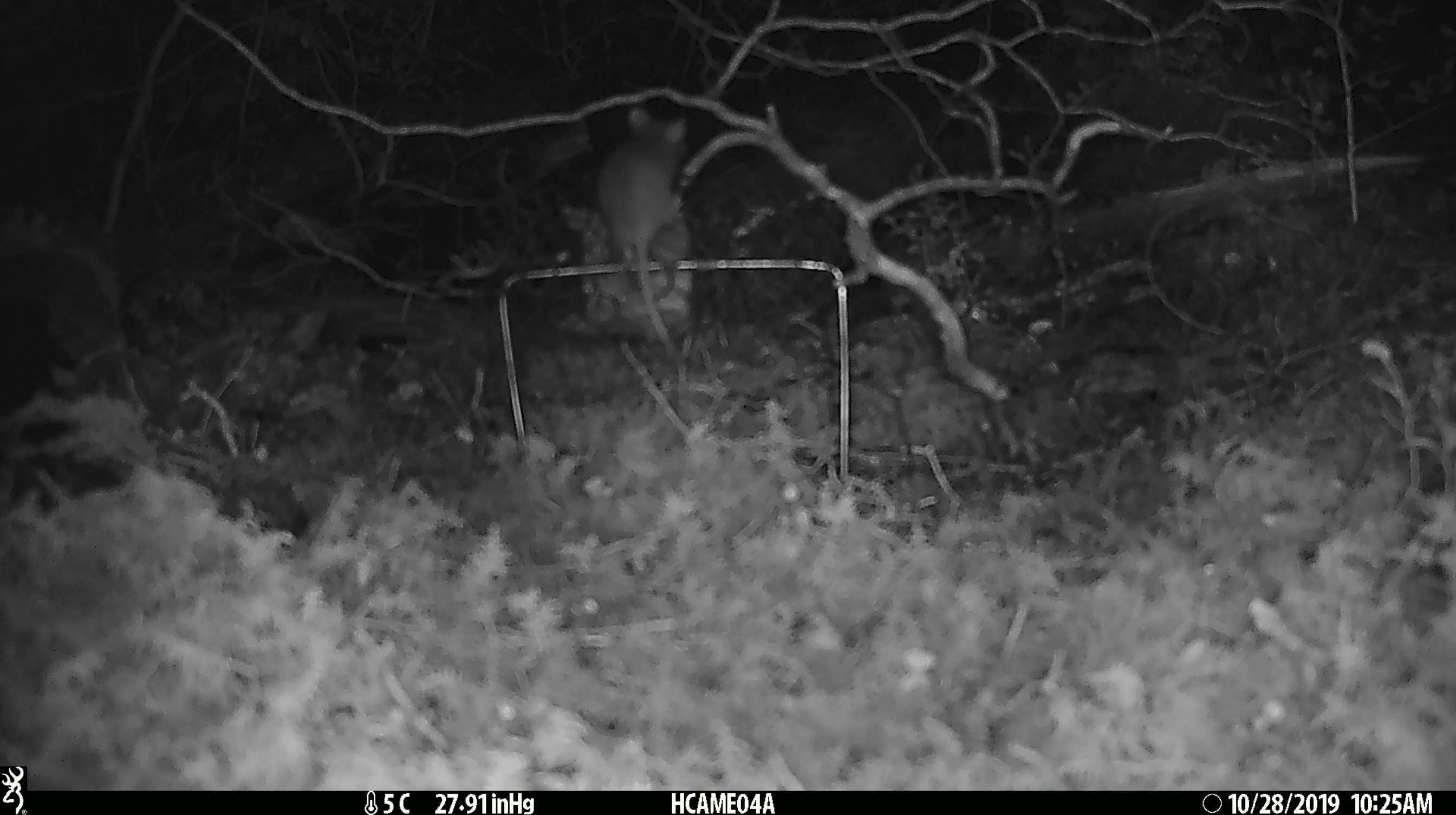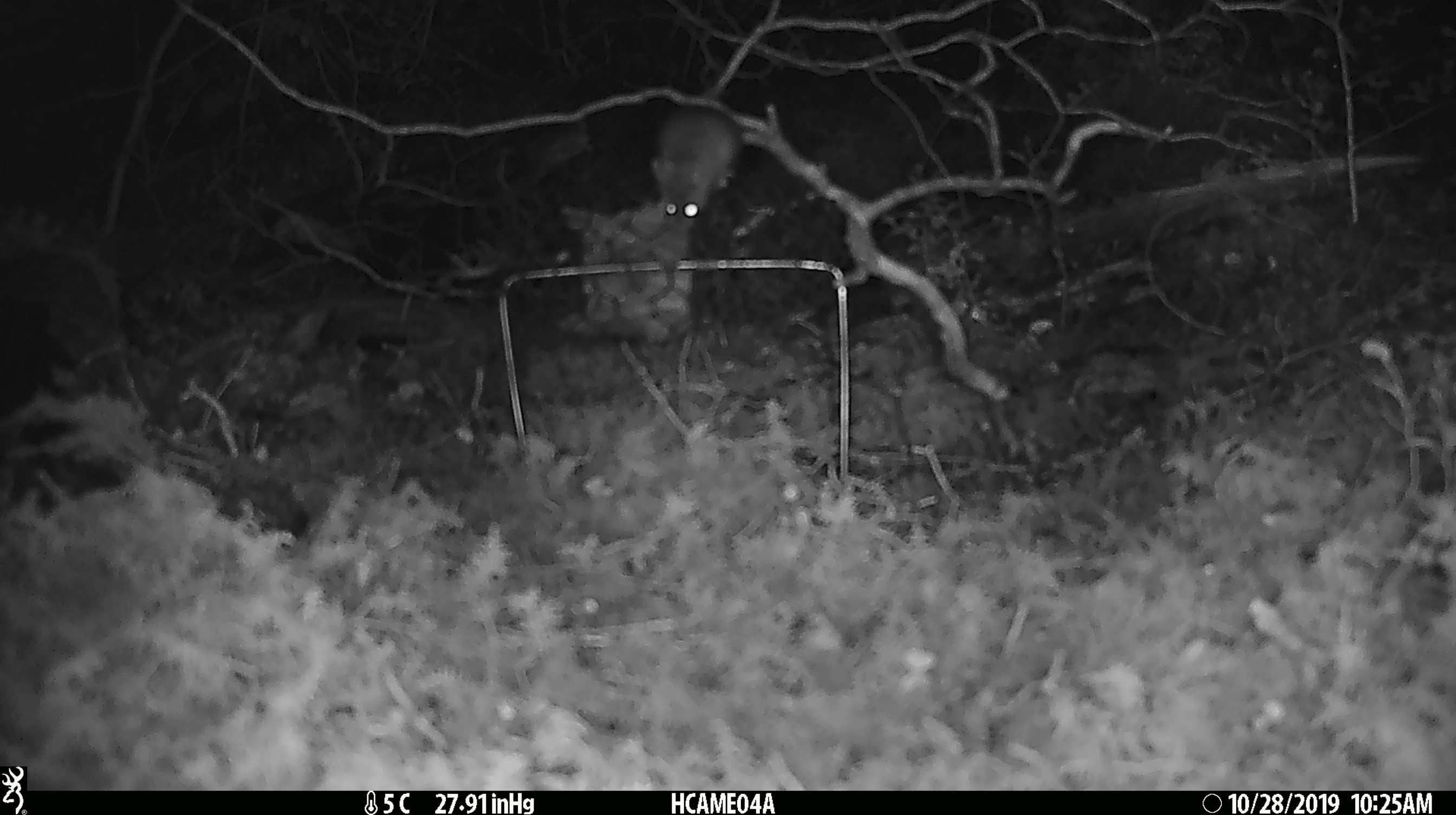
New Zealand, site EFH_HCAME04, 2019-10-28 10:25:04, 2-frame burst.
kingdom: Animalia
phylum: Chordata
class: Mammalia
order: Rodentia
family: Muridae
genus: Mus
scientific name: Mus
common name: mouse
Mouse (Mus).